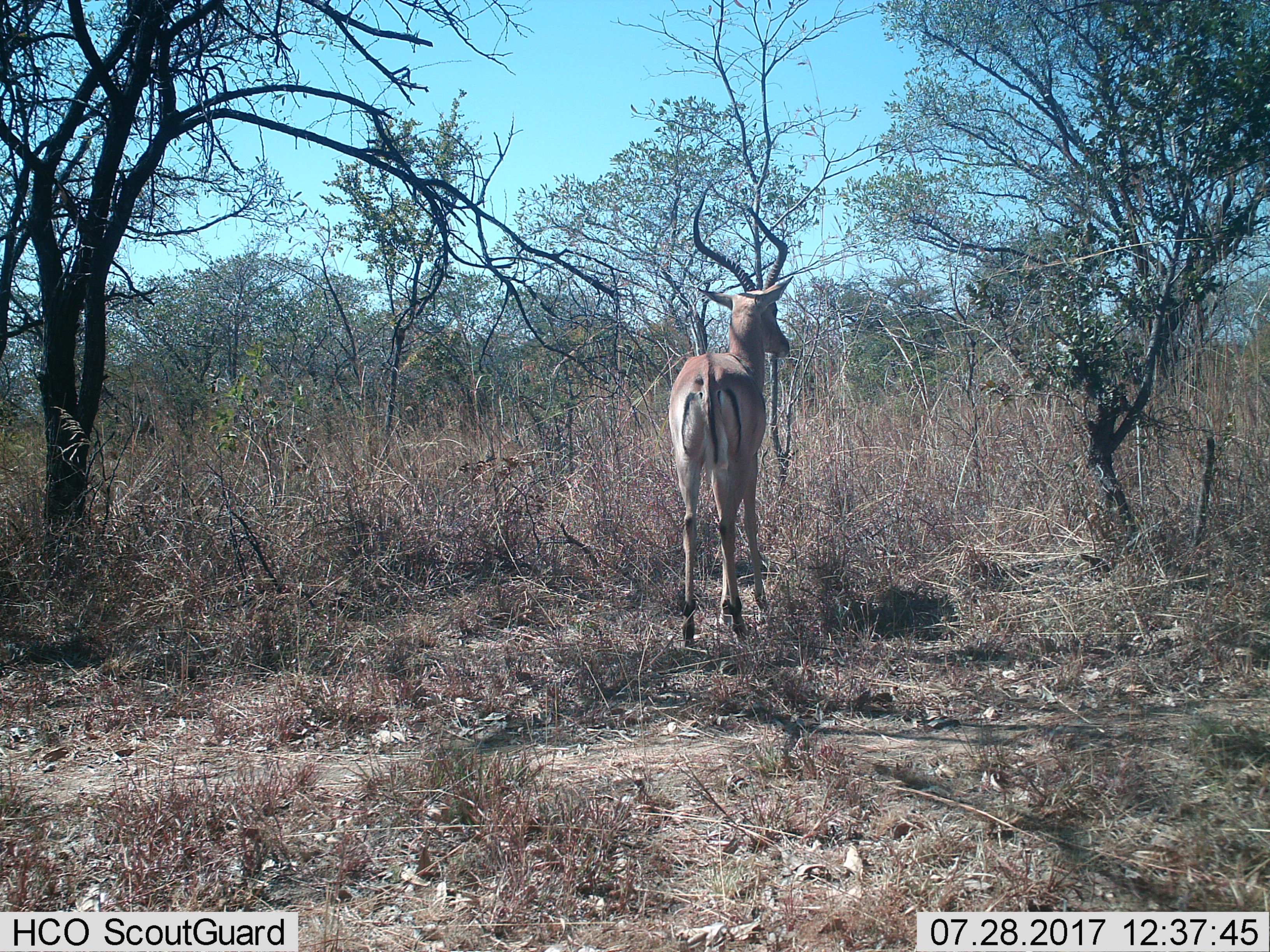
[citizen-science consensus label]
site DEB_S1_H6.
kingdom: Animalia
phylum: Chordata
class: Mammalia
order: Artiodactyla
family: Bovidae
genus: Aepyceros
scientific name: Aepyceros melampus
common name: impala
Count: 1.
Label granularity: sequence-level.